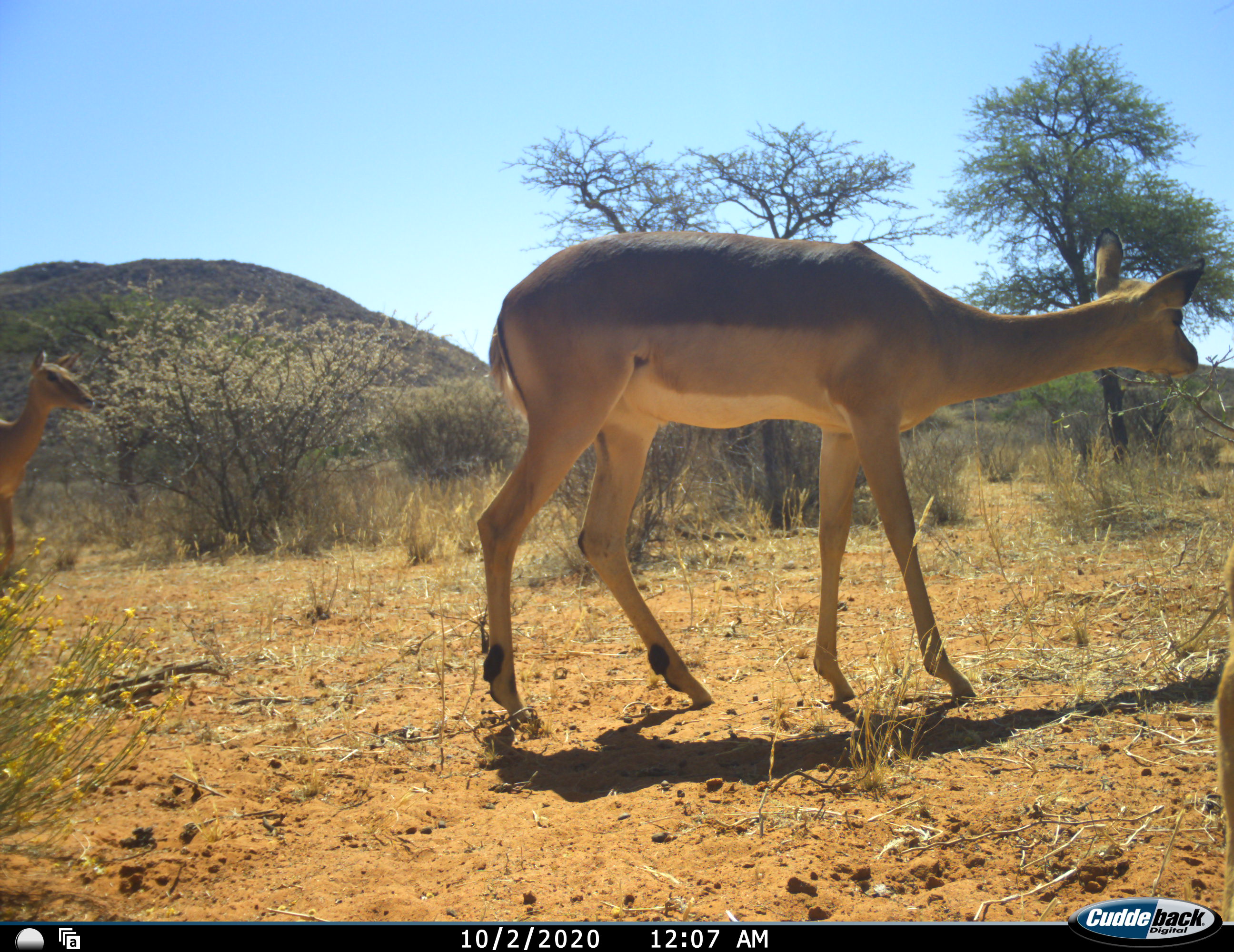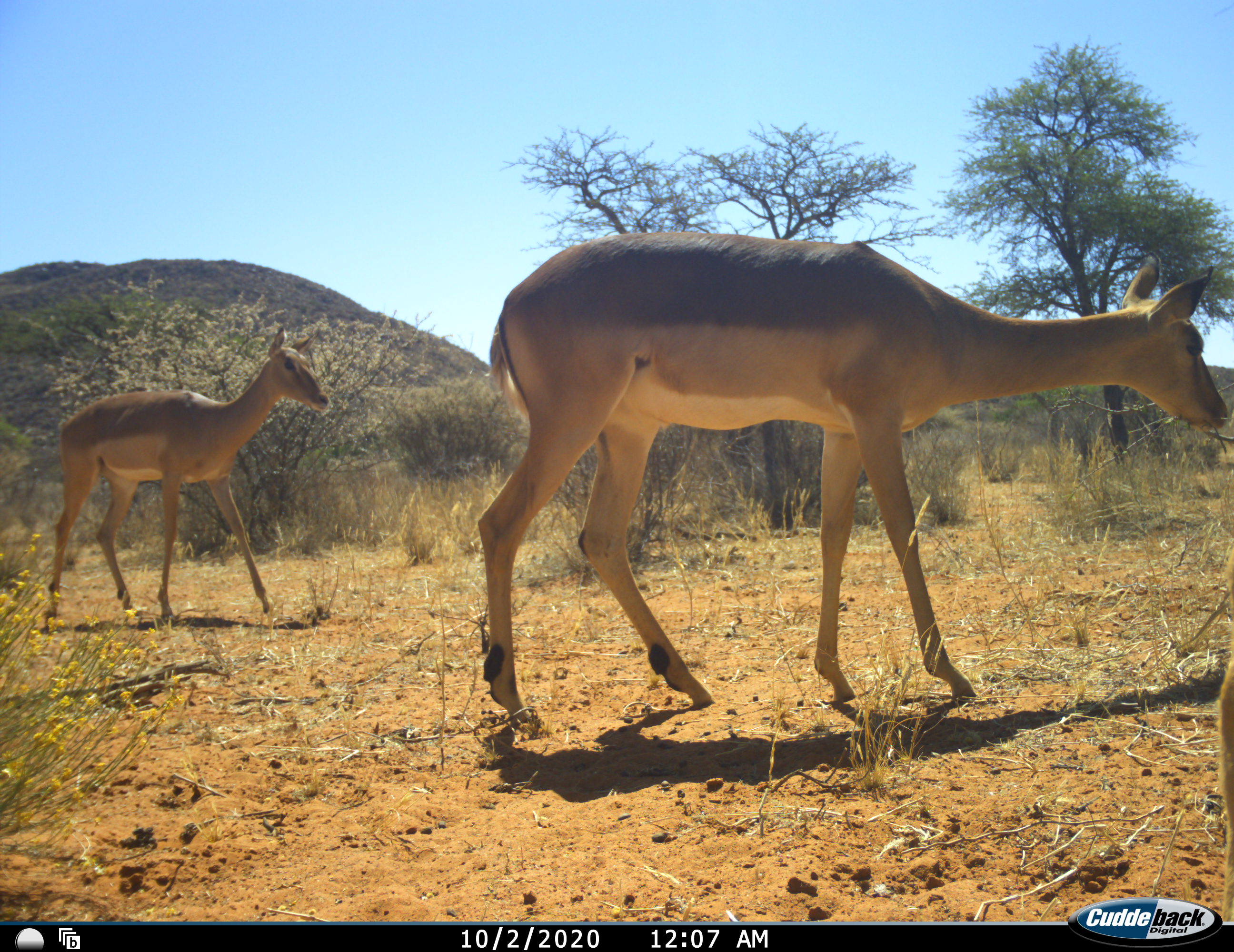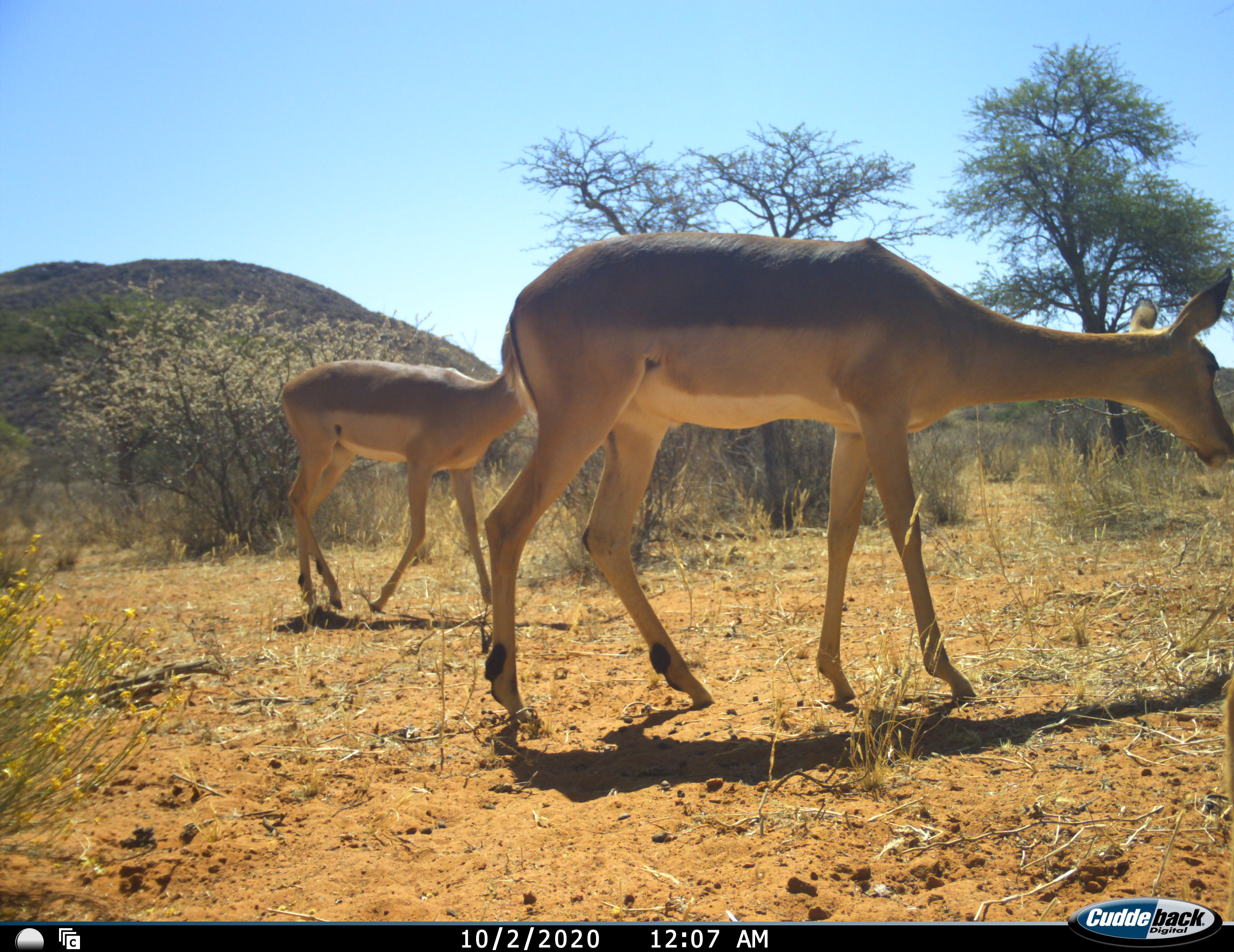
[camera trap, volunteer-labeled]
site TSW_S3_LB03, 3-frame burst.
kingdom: Animalia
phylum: Chordata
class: Mammalia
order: Artiodactyla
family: Bovidae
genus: Aepyceros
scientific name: Aepyceros melampus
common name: impala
Impala (Aepyceros melampus), count 3. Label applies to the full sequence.